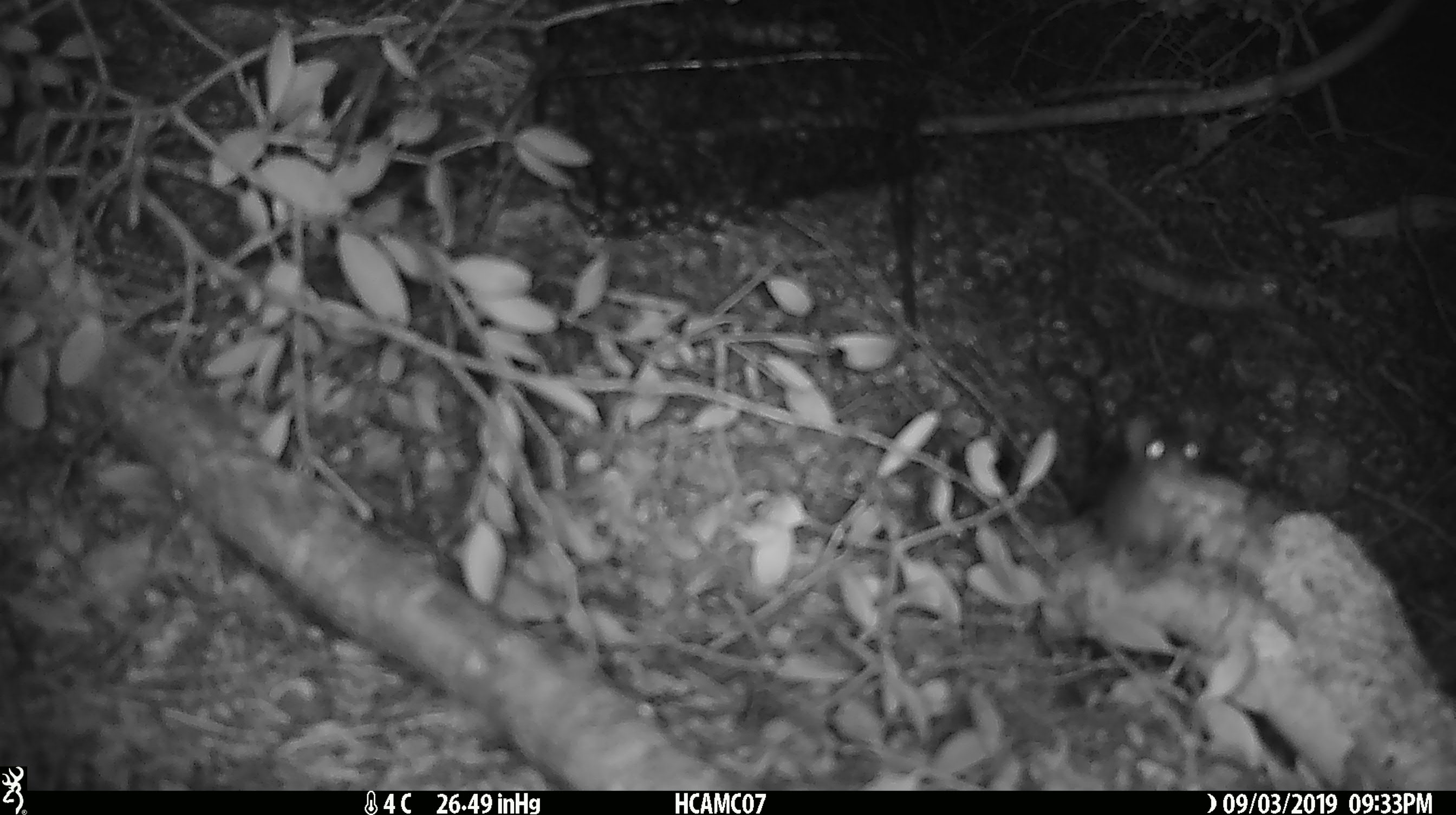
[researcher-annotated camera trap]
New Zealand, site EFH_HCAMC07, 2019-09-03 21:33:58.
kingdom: Animalia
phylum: Chordata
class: Mammalia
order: Rodentia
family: Muridae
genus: Mus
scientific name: Mus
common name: mouse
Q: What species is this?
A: Mouse (Mus).